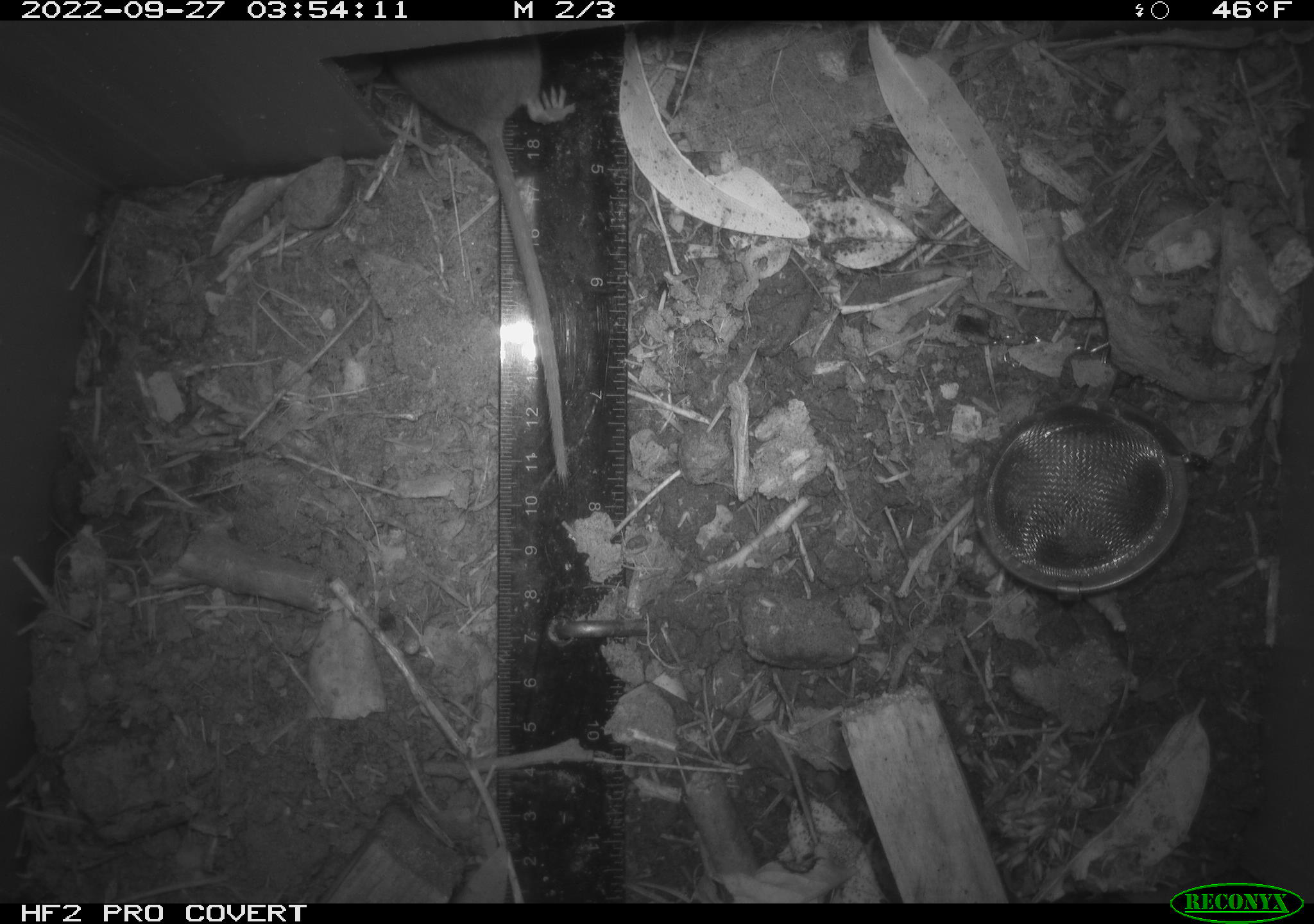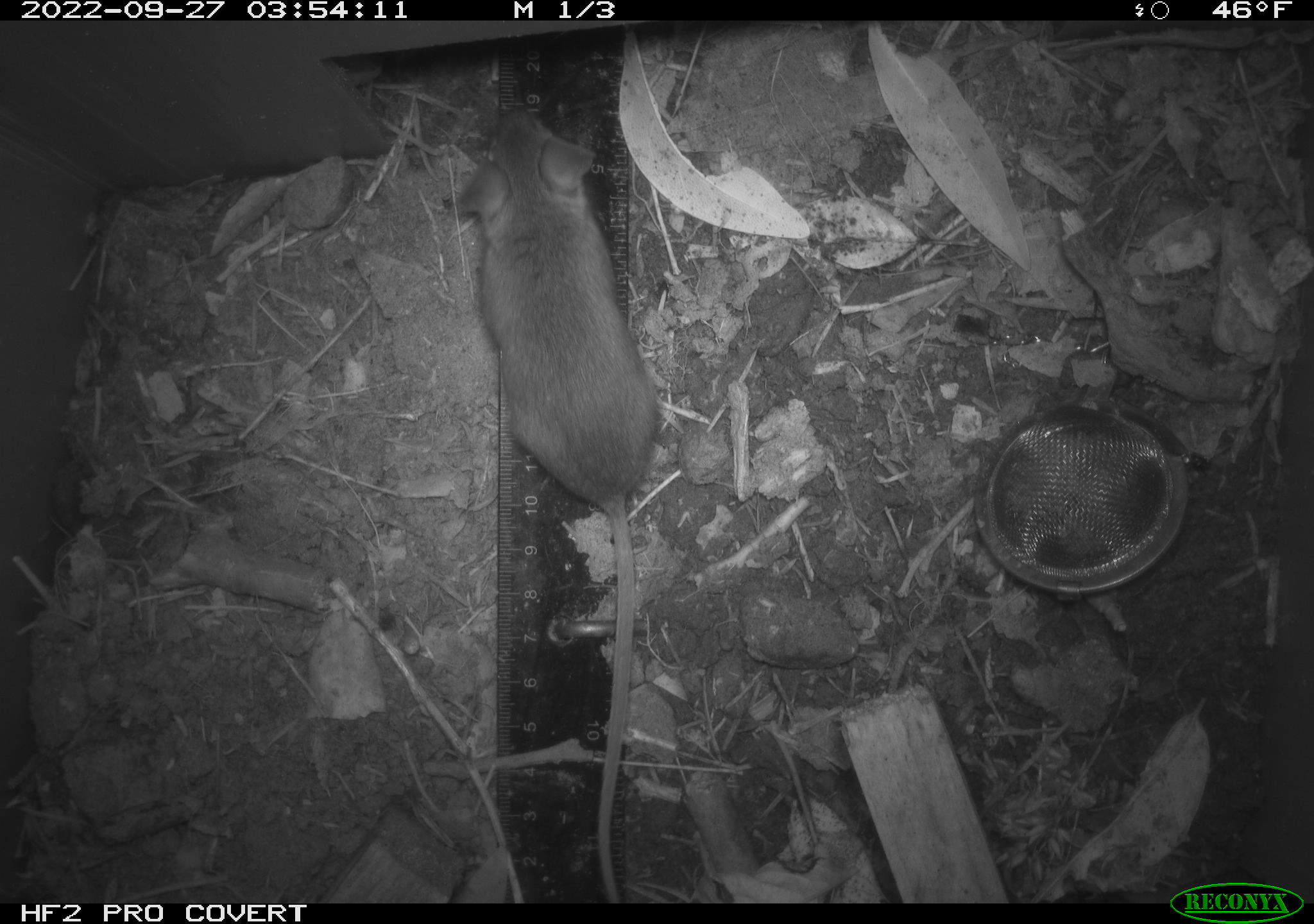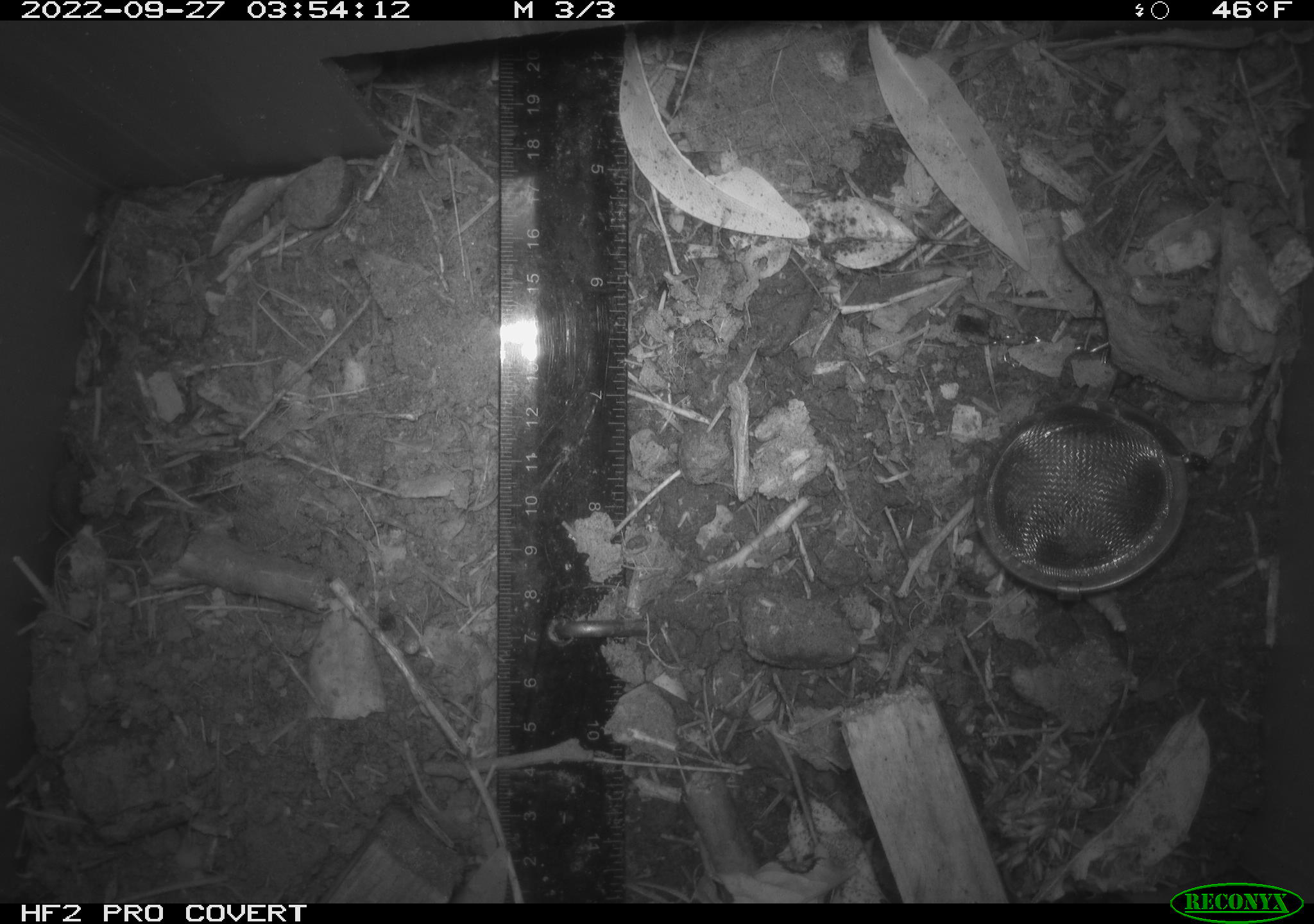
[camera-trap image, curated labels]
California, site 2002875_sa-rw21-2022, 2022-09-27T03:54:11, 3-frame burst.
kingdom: Animalia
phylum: Chordata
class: Mammalia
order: Rodentia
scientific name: Rodentia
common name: mouse species